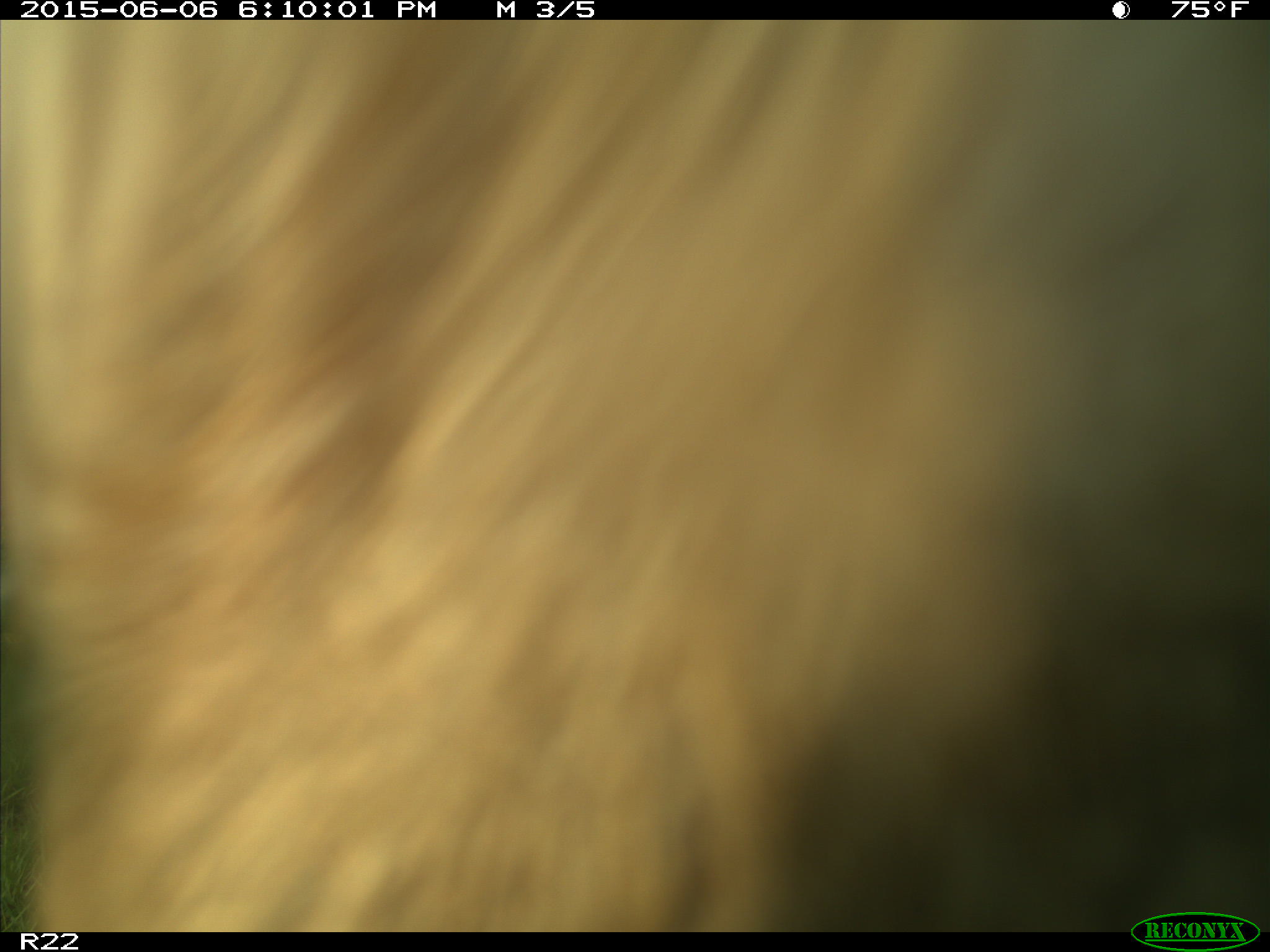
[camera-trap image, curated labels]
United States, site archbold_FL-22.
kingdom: Animalia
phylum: Chordata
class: Mammalia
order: Artiodactyla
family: Bovidae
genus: Bos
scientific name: Bos taurus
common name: domestic cow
Bos taurus (domestic cow).